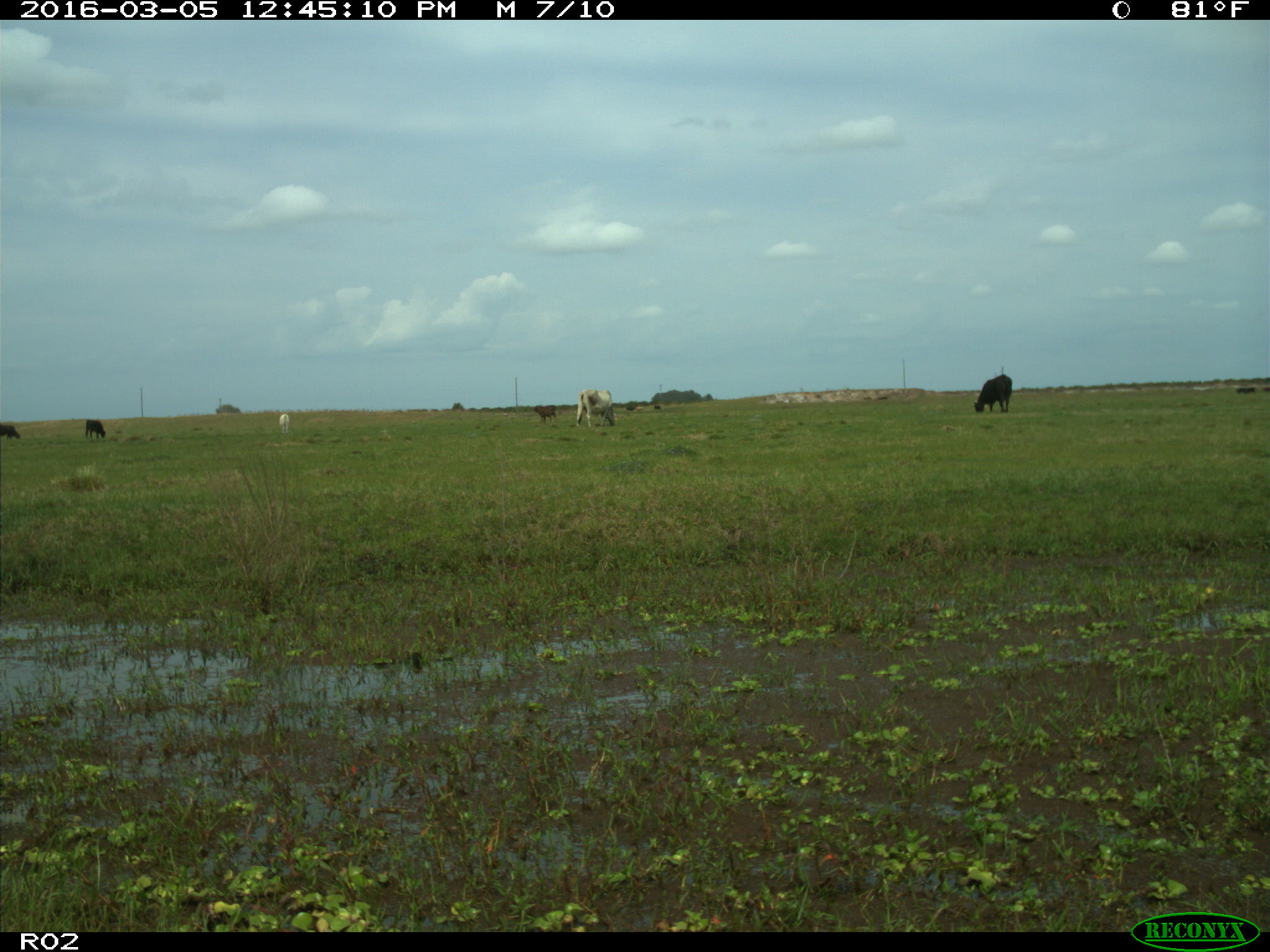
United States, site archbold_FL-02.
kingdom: Animalia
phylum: Chordata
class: Mammalia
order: Artiodactyla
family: Bovidae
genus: Bos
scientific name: Bos taurus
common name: domestic cow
Bos taurus (domestic cow).